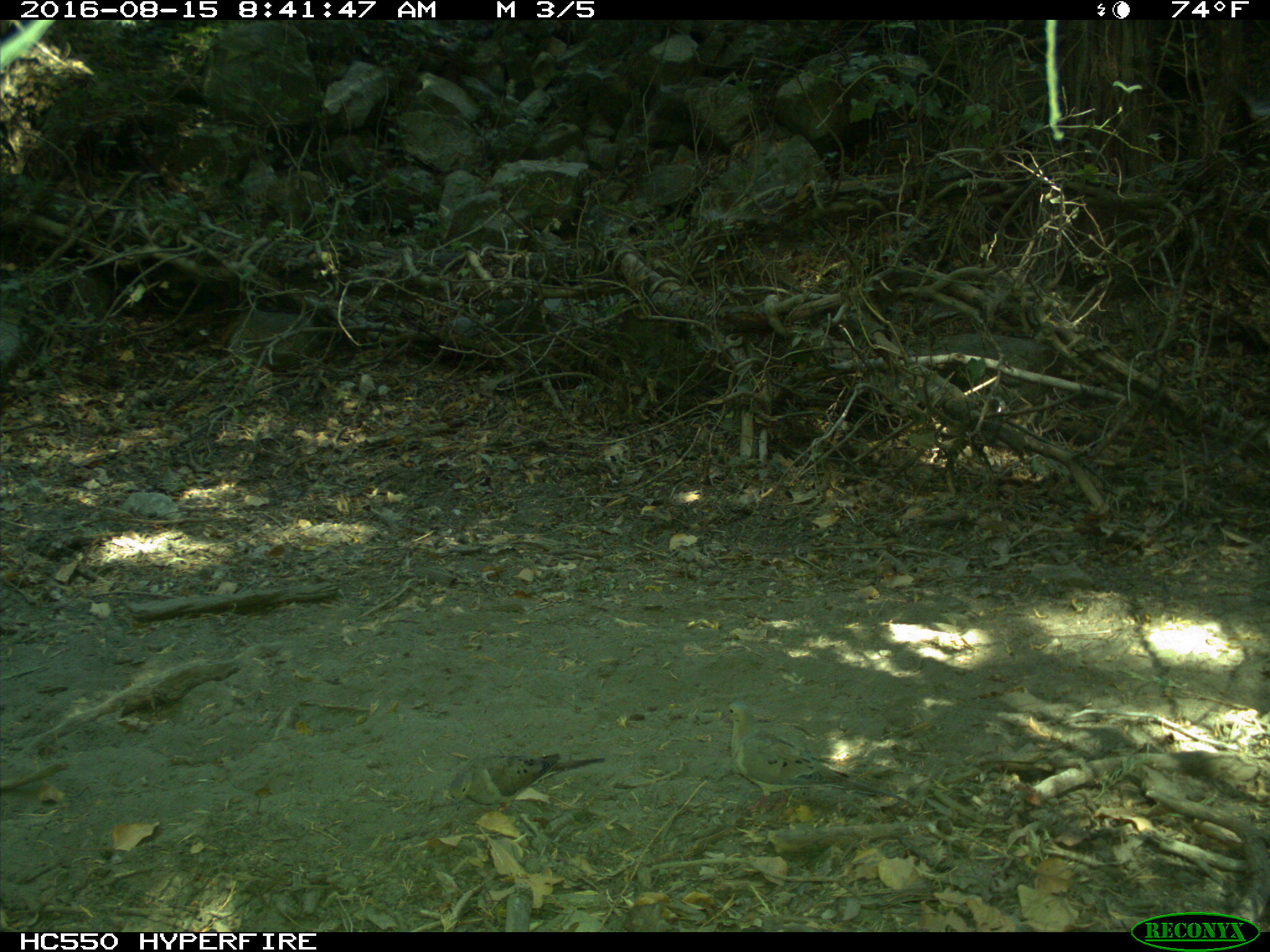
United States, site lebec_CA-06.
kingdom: Animalia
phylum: Chordata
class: Aves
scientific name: Aves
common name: birds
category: unidentified bird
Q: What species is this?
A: Unidentified bird (birds) (Aves).